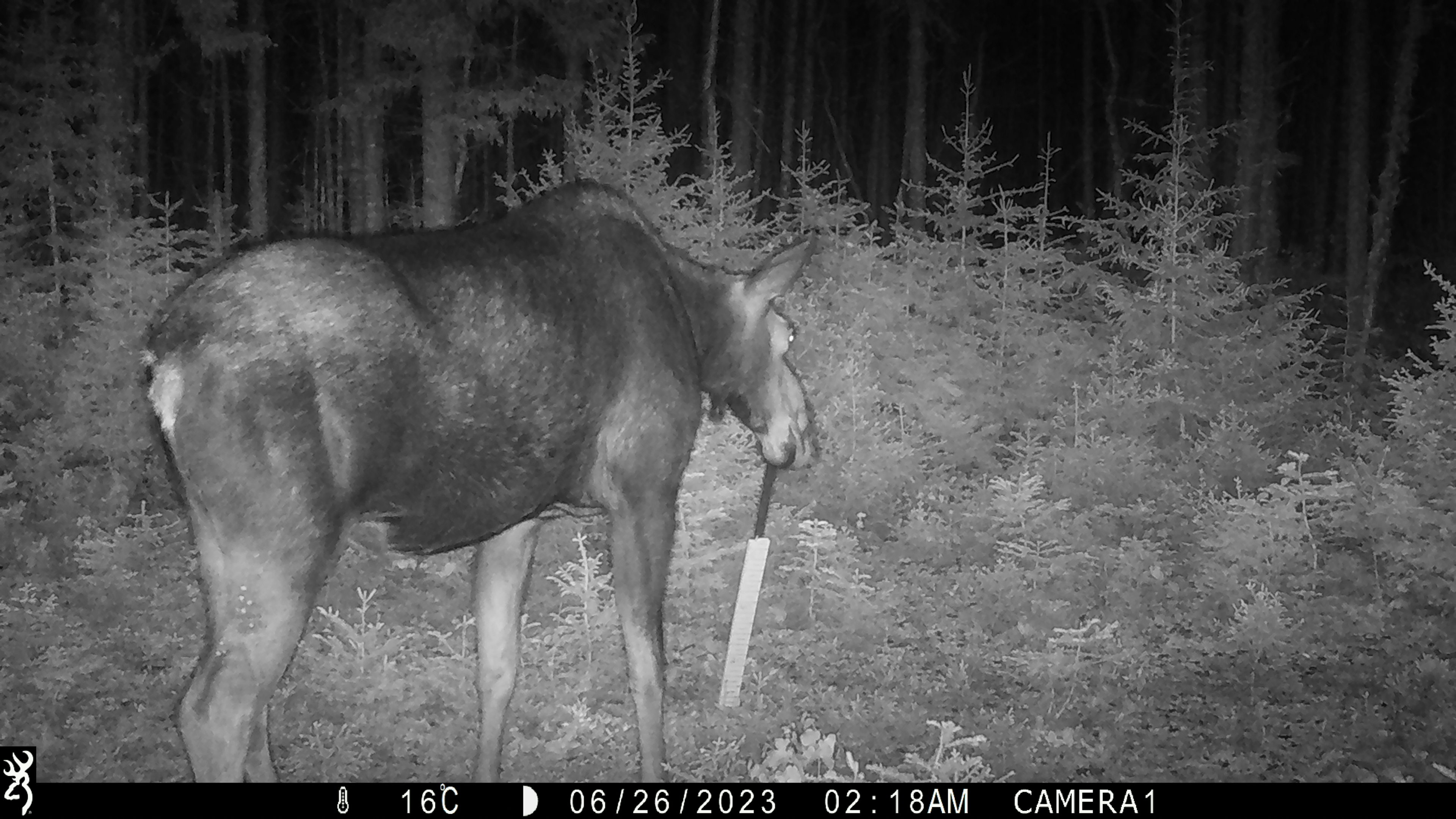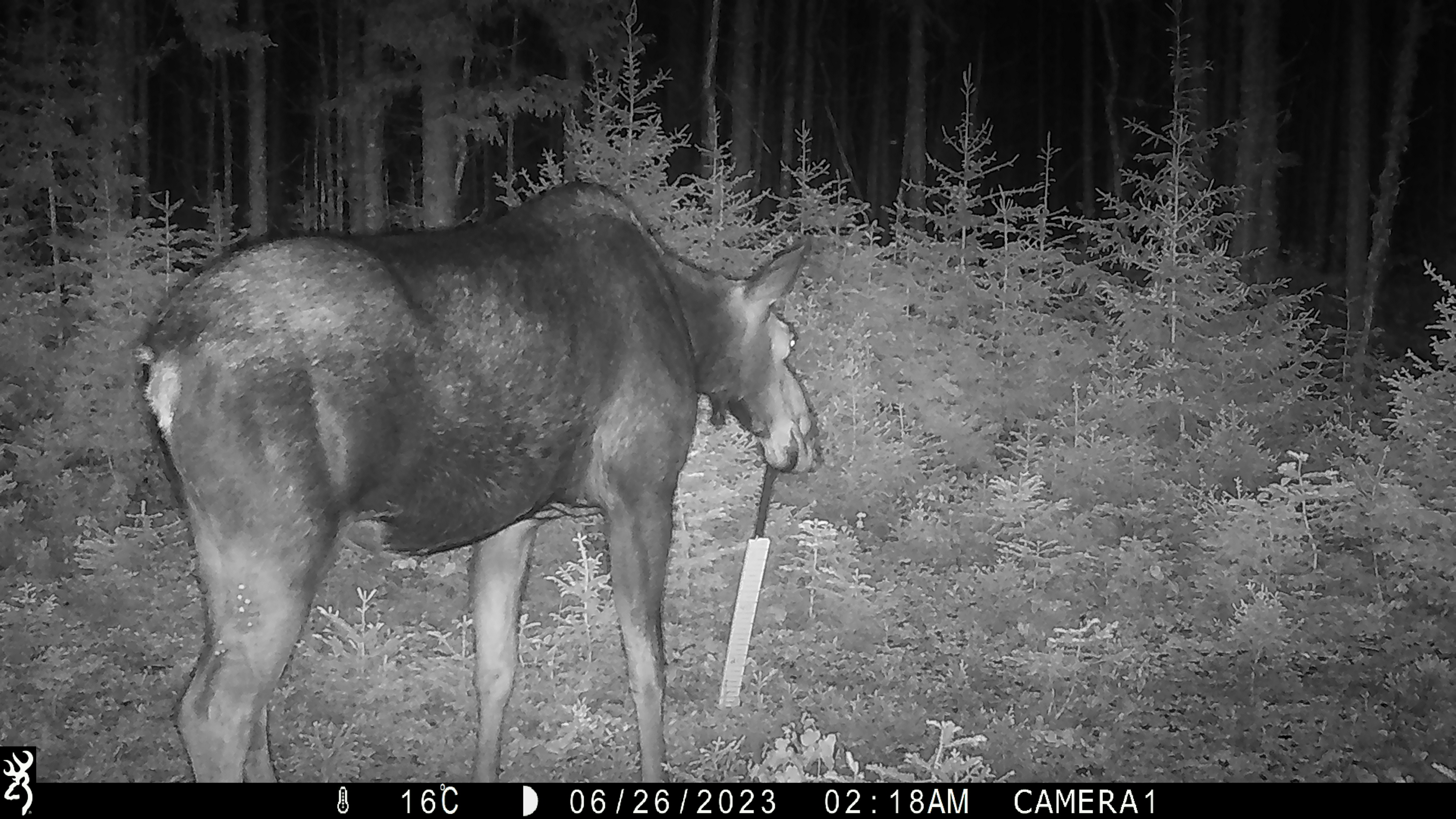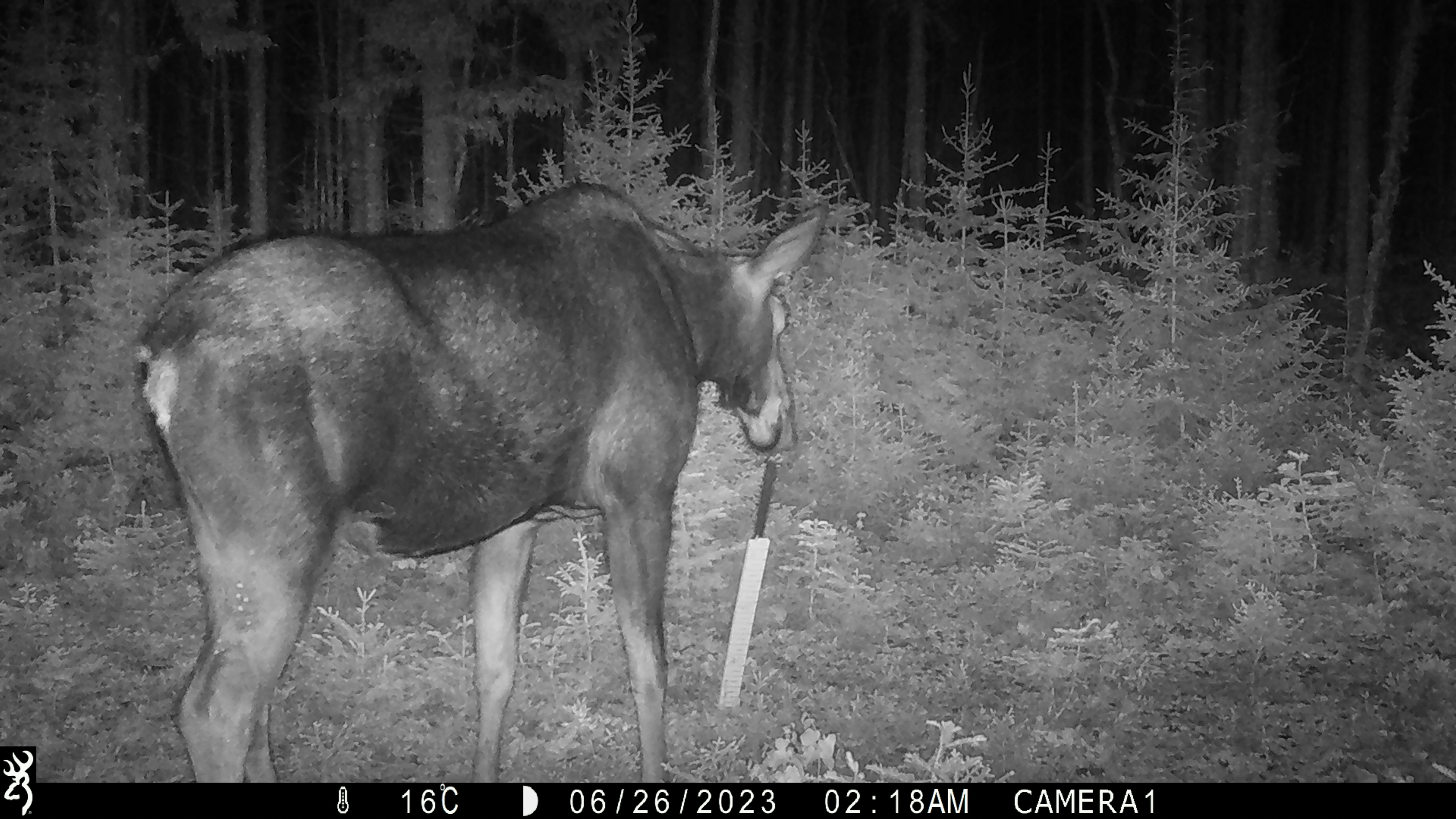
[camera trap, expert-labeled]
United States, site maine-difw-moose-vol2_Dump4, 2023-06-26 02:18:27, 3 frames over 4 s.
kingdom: Animalia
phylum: Chordata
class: Mammalia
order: Artiodactyla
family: Cervidae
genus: Alces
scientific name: Alces alces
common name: moose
Moose (Alces alces).